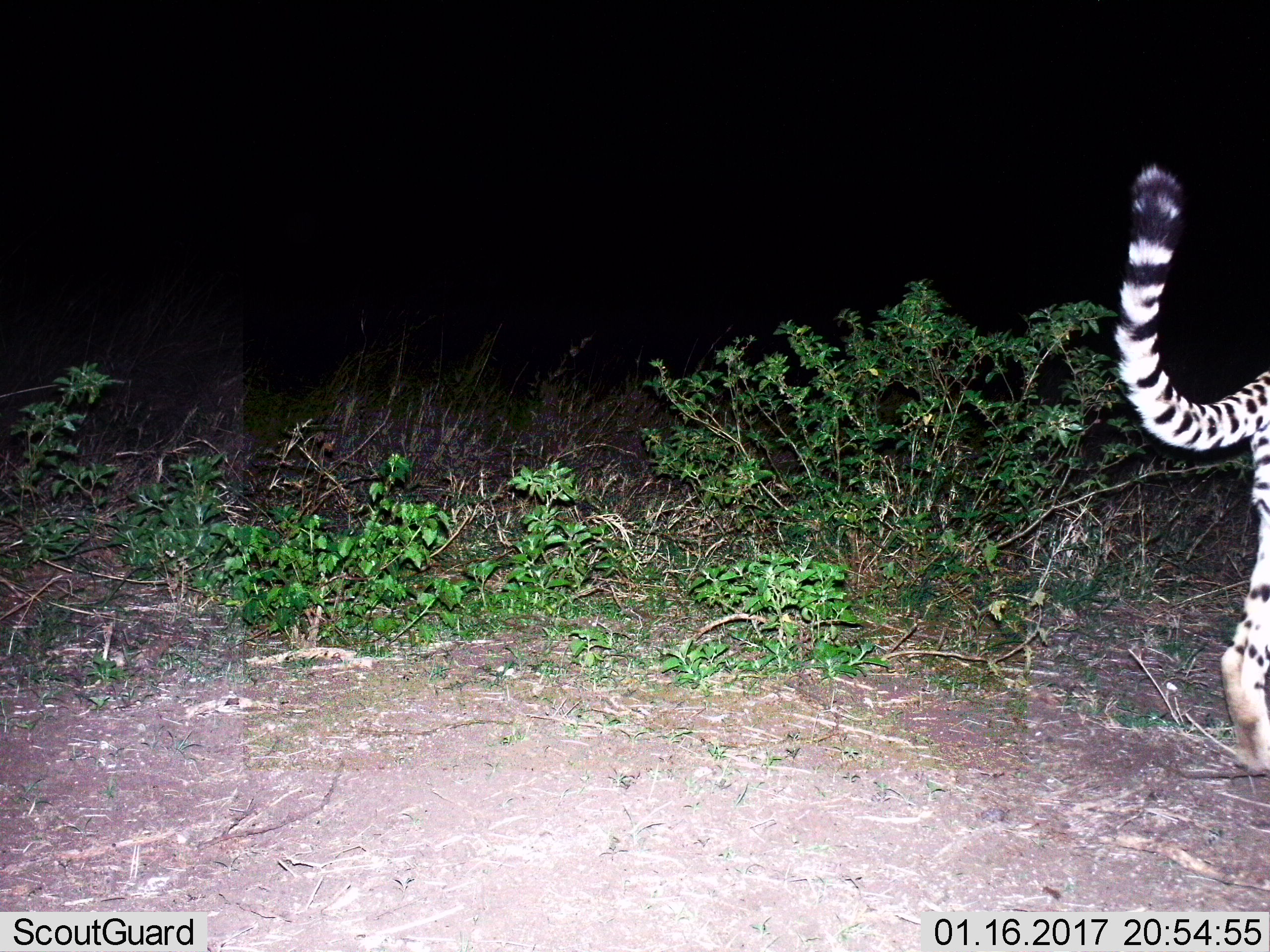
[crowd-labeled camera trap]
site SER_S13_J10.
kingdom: Animalia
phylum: Chordata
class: Mammalia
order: Carnivora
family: Felidae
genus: Acinonyx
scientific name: Acinonyx jubatus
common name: cheetah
Cheetah (Acinonyx jubatus), count 1. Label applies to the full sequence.